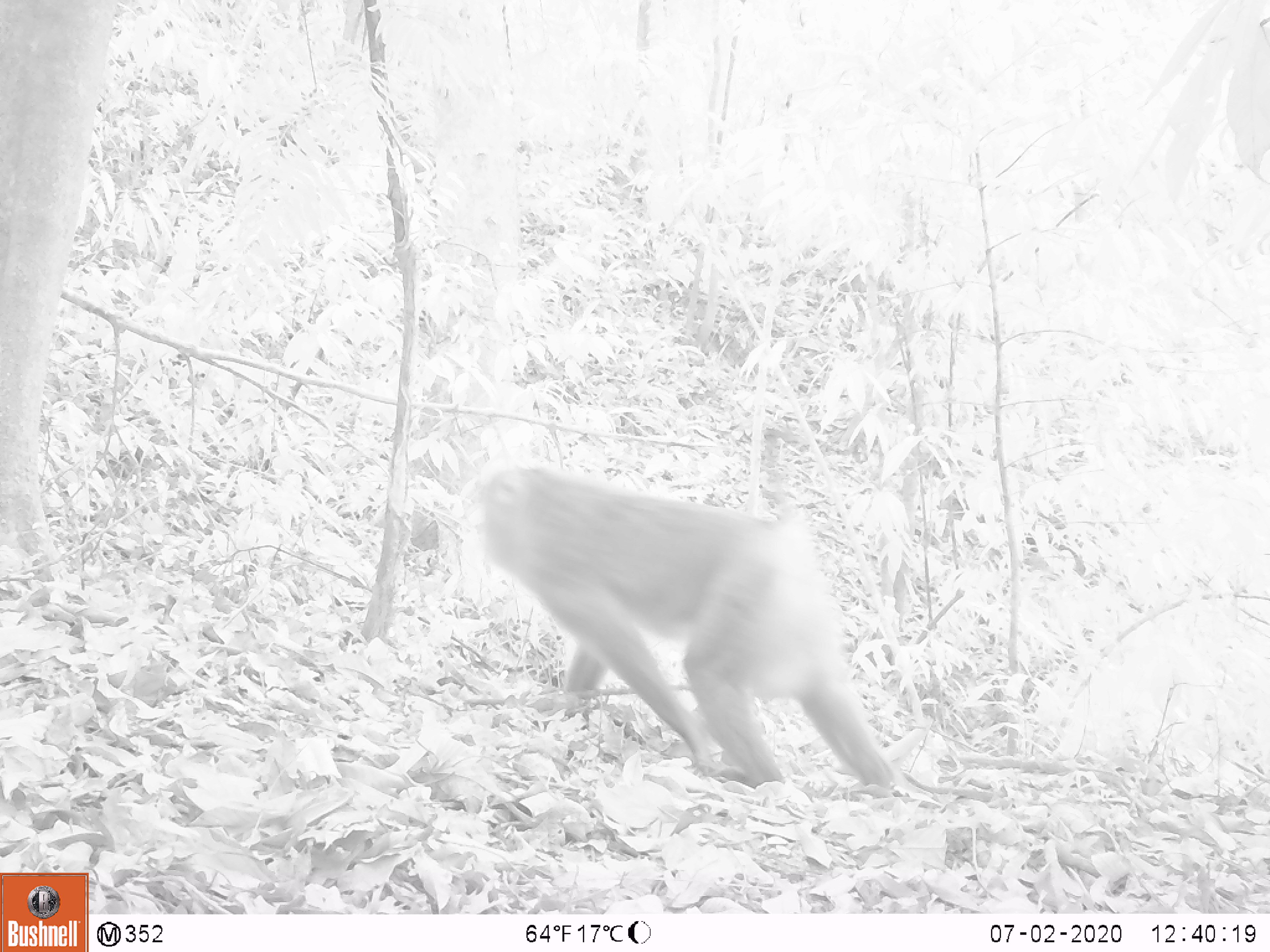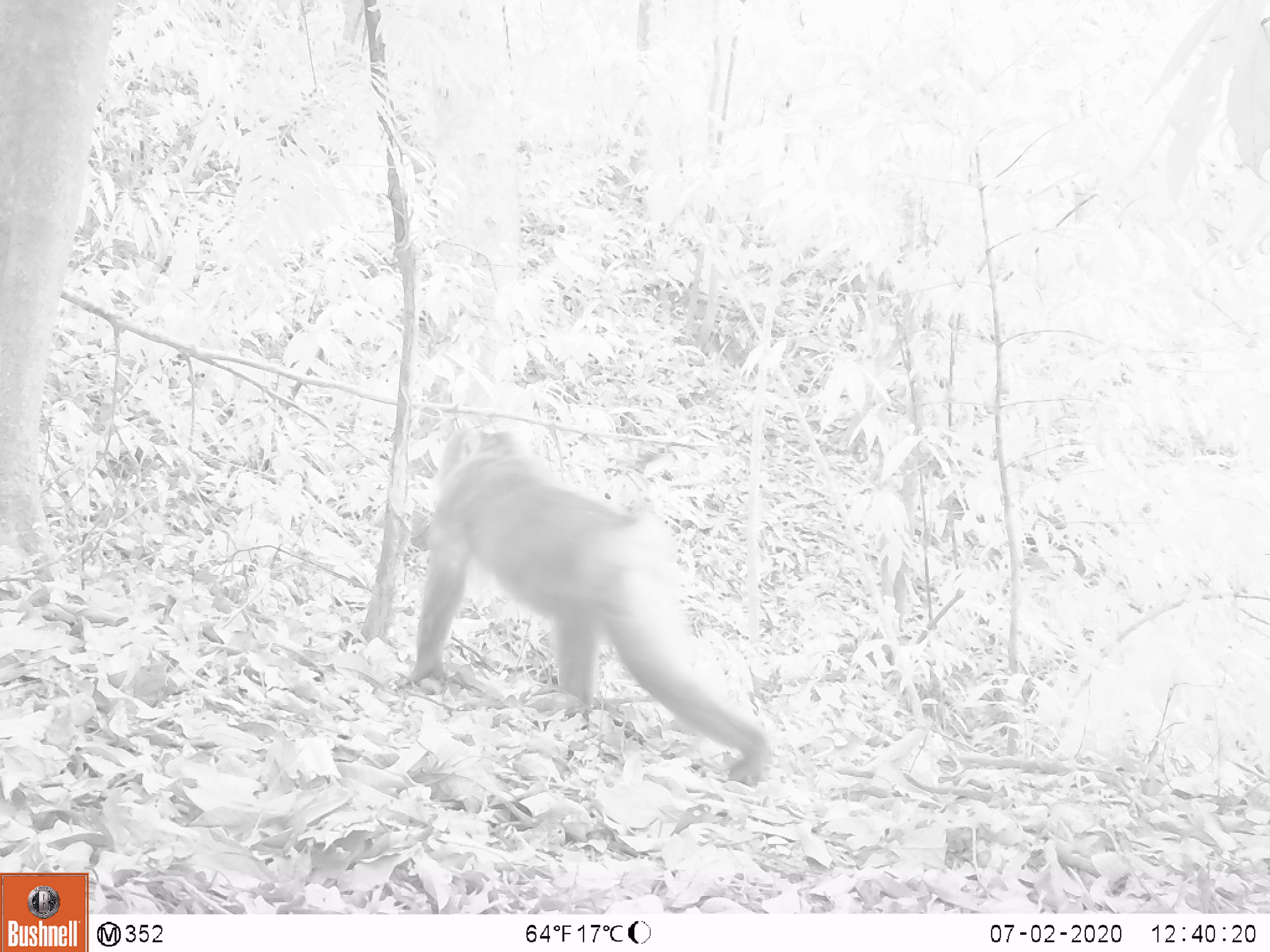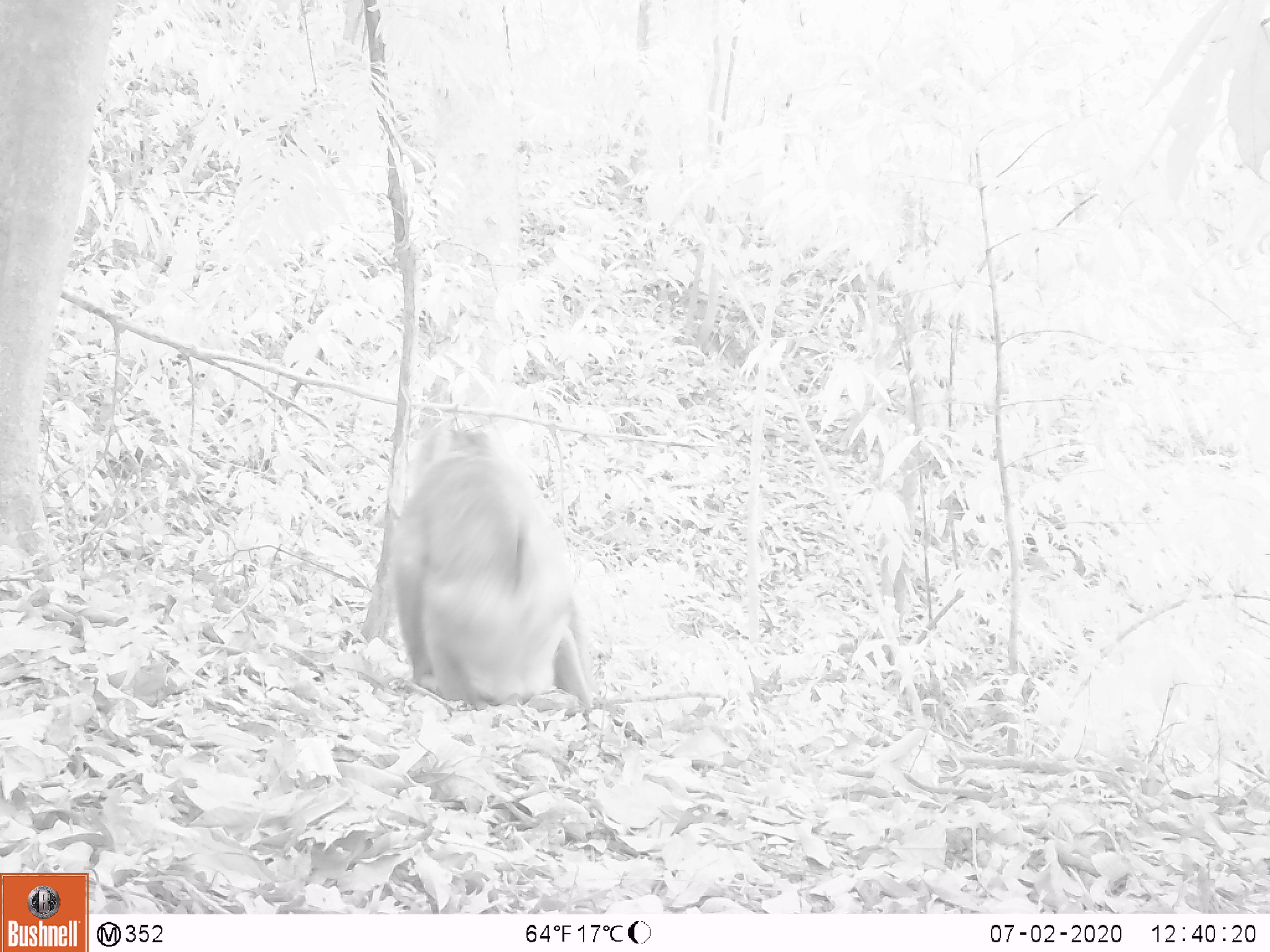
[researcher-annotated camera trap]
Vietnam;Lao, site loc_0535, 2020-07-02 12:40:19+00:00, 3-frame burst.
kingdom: Animalia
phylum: Chordata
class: Mammalia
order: Primates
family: Cercopithecidae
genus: Macaca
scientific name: Macaca nemestrina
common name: pig-tailed macaque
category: pig tailed macaque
Pig tailed macaque (pig-tailed macaque) (Macaca nemestrina). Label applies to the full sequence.